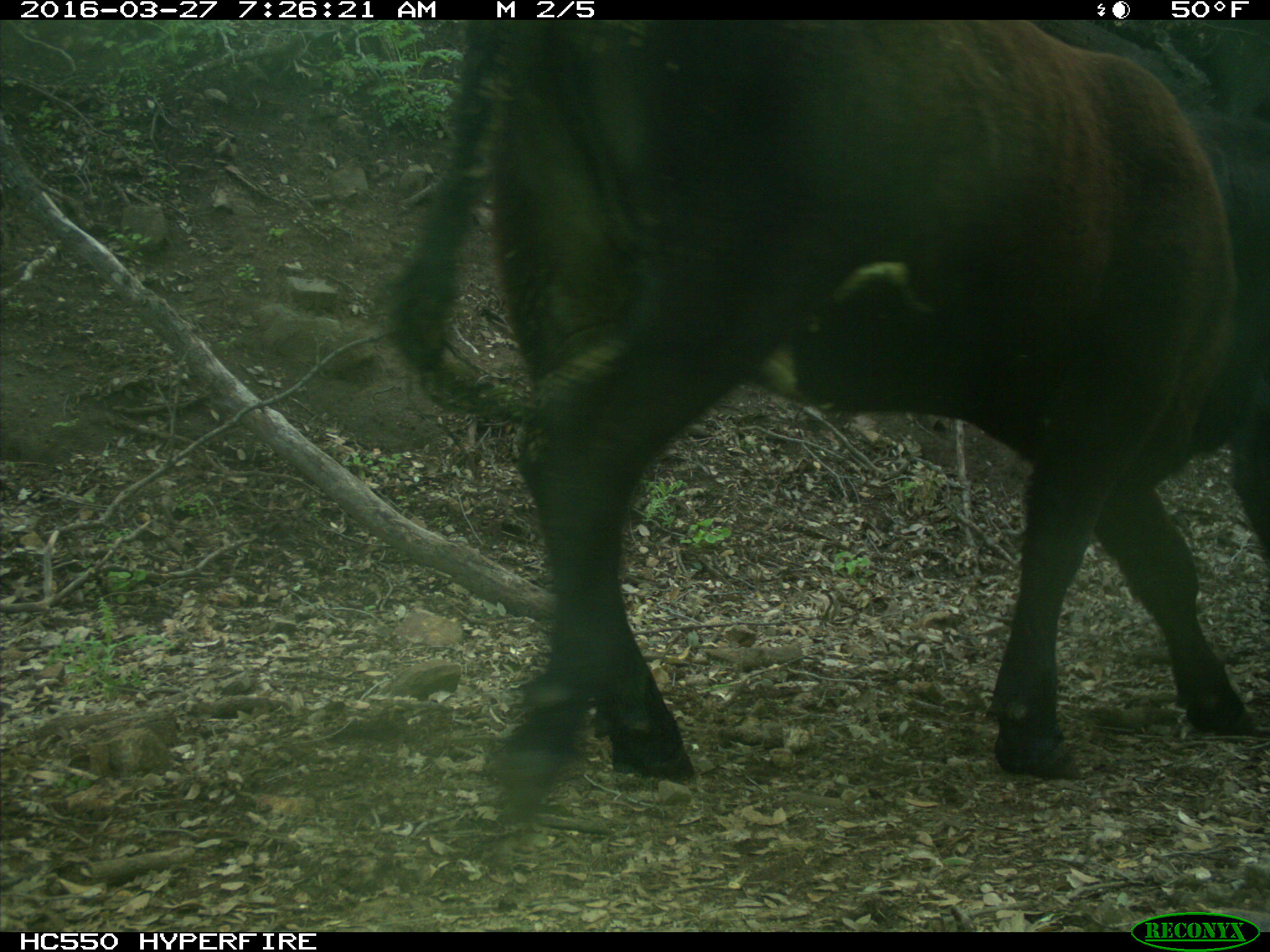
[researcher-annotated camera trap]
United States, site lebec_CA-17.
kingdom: Animalia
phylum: Chordata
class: Mammalia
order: Artiodactyla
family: Bovidae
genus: Bos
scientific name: Bos taurus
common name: domestic cow